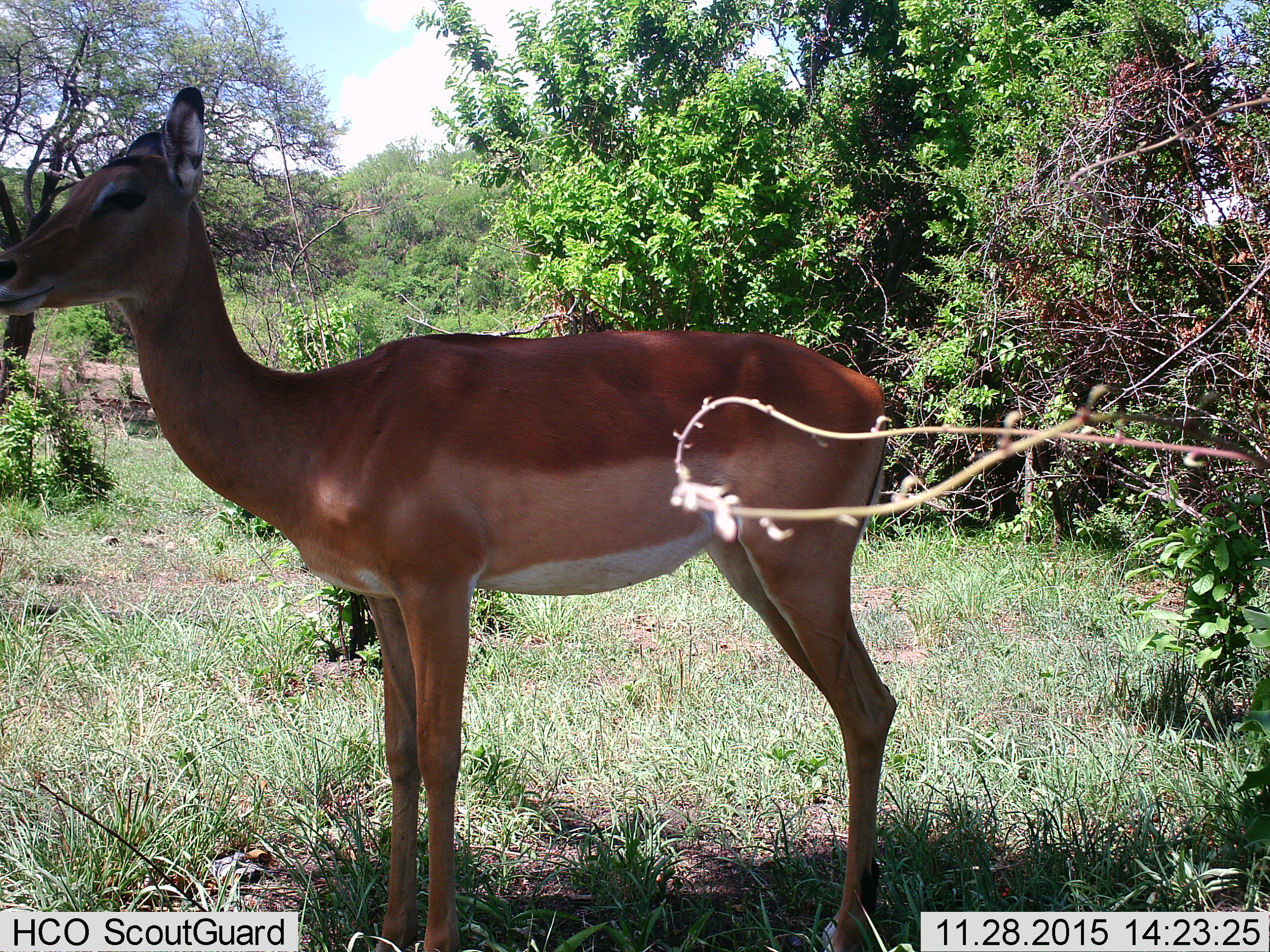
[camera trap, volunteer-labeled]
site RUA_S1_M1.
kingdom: Animalia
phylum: Chordata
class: Mammalia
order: Artiodactyla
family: Bovidae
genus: Aepyceros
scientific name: Aepyceros melampus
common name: impala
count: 1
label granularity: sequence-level